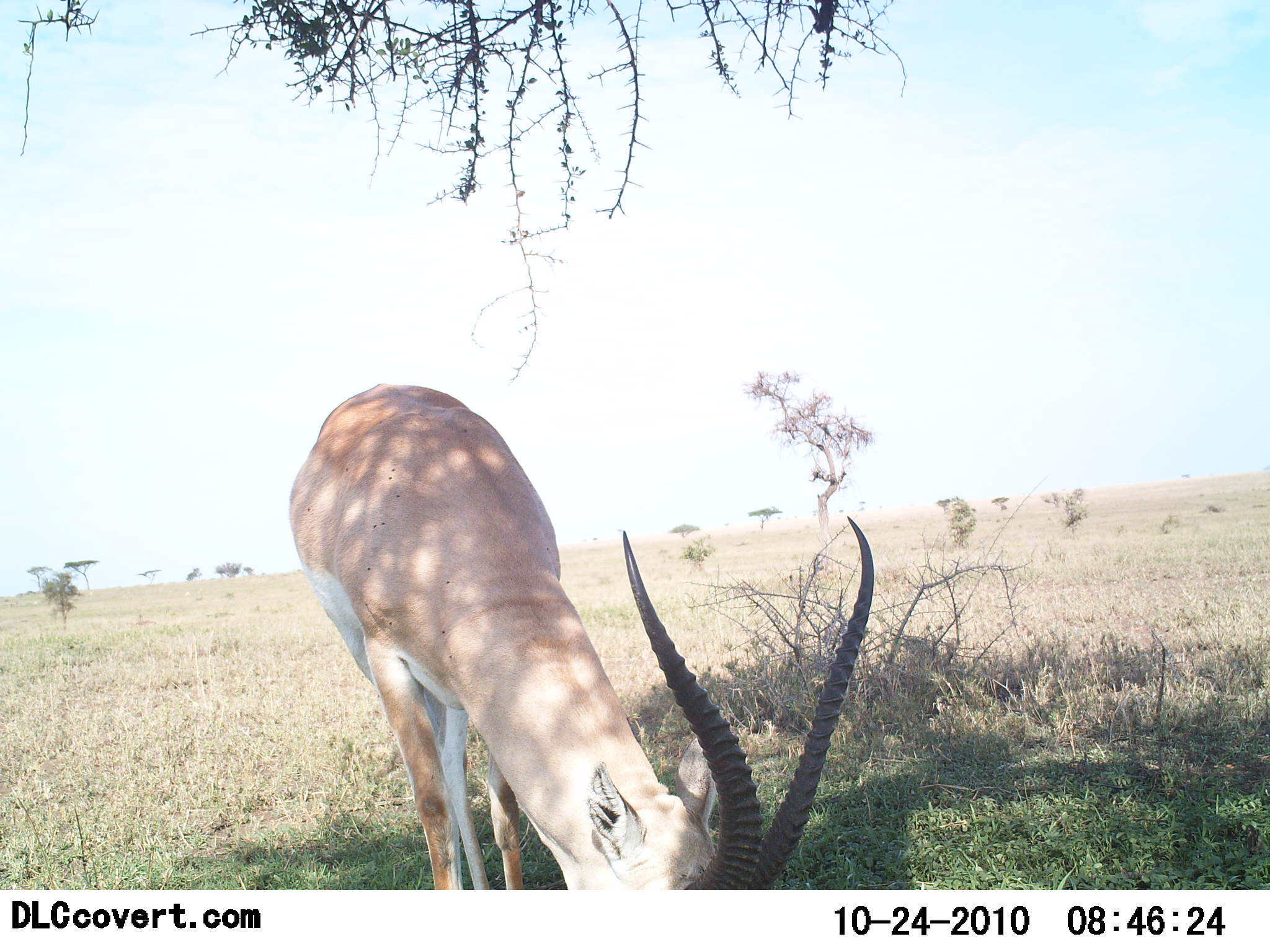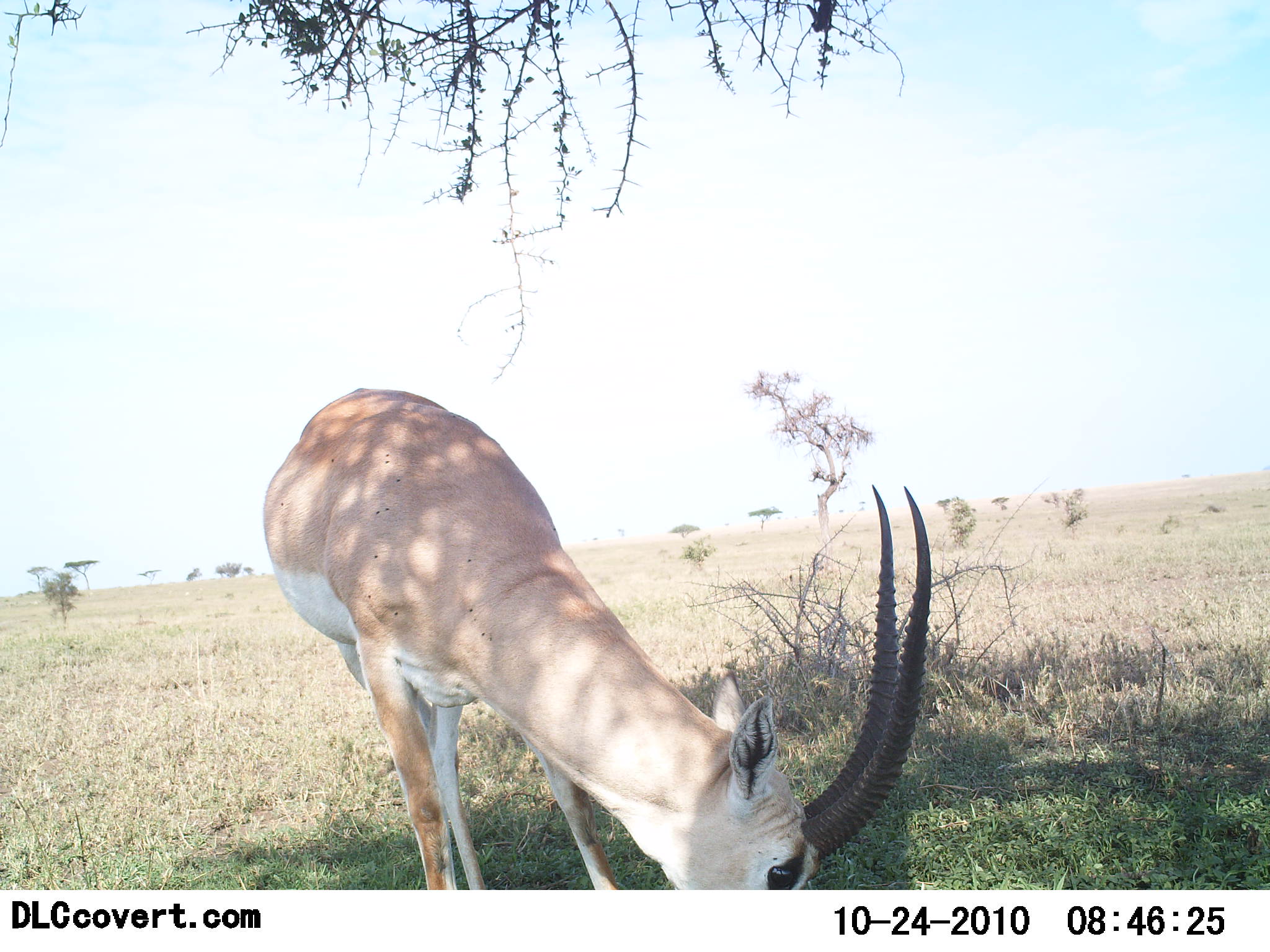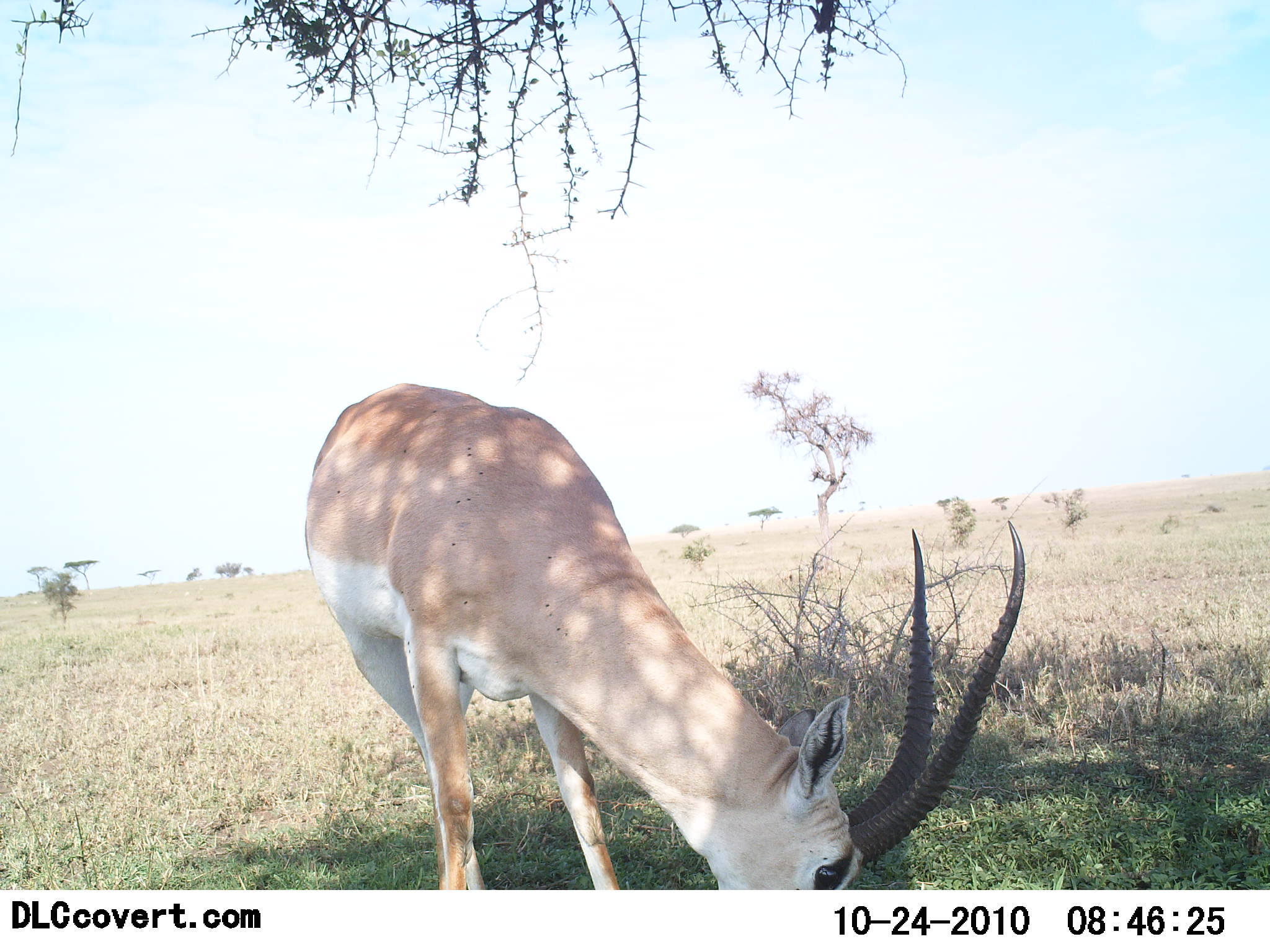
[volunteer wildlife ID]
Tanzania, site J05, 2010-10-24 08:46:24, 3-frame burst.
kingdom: Animalia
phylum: Chordata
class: Mammalia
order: Artiodactyla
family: Bovidae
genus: Nanger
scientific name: Nanger granti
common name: grant's gazelle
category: gazellegrants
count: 1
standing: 33%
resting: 0%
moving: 0%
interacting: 0%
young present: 0%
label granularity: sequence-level